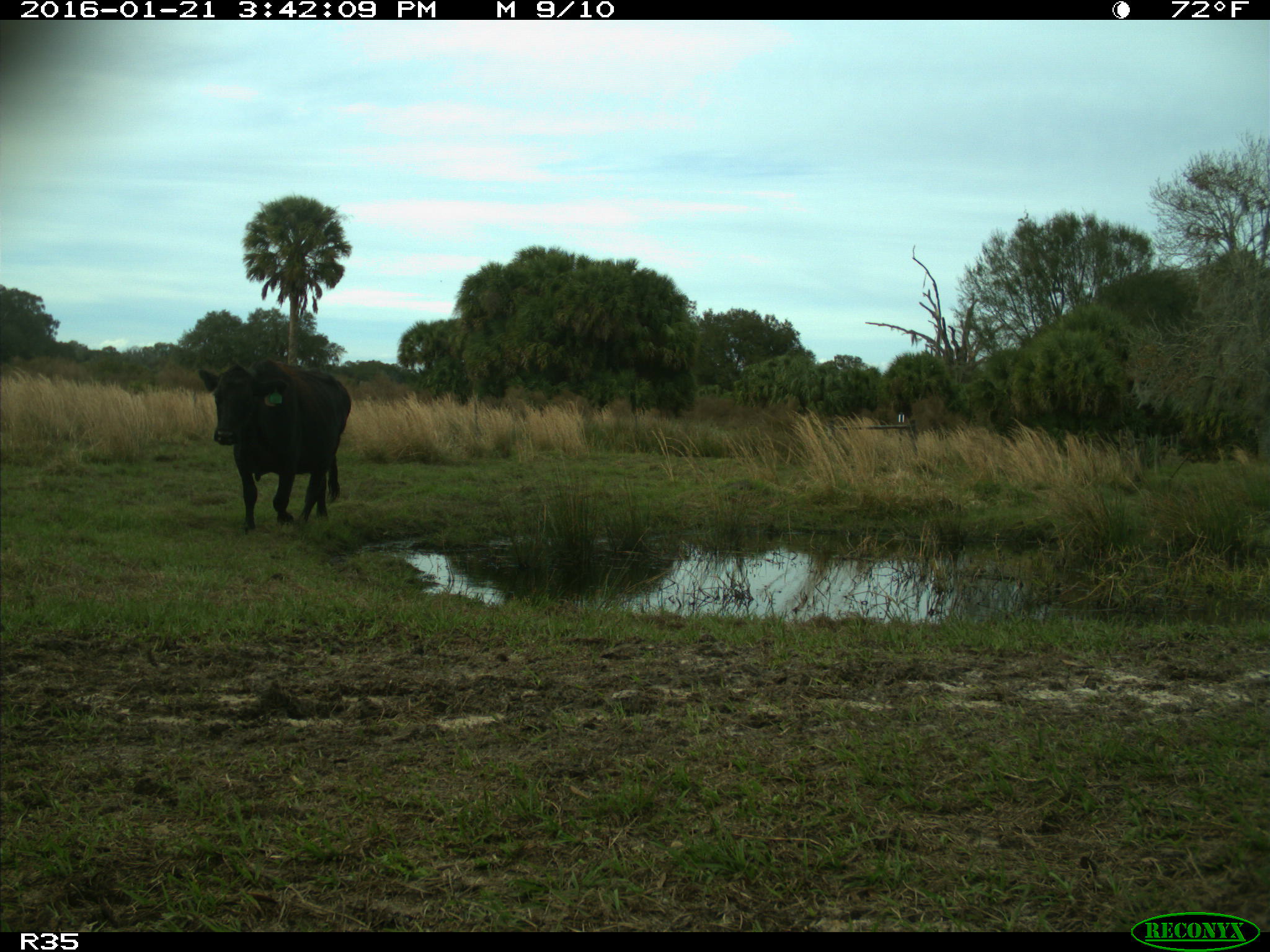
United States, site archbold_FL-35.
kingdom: Animalia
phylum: Chordata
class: Mammalia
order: Artiodactyla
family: Bovidae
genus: Bos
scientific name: Bos taurus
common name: domestic cow